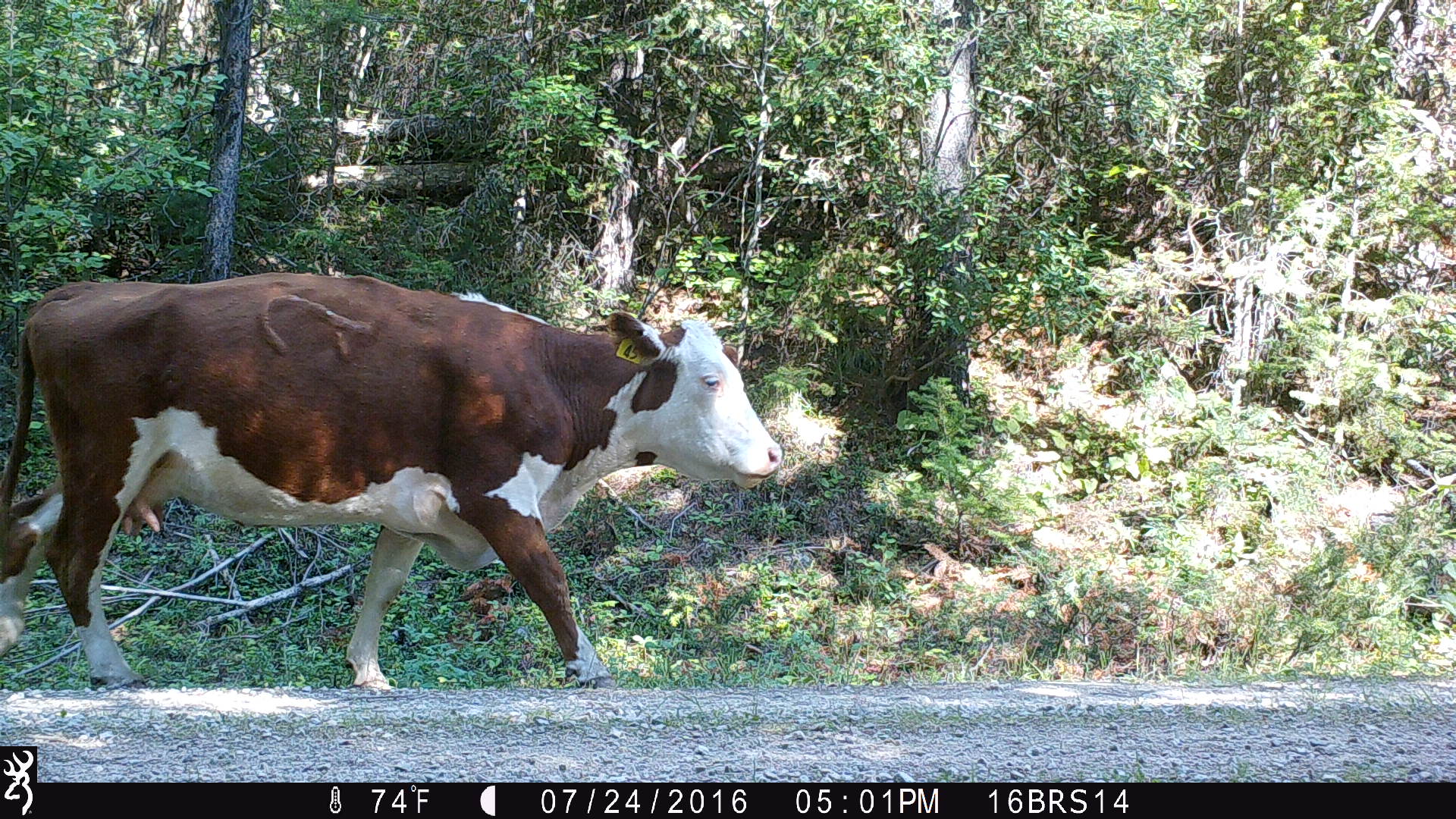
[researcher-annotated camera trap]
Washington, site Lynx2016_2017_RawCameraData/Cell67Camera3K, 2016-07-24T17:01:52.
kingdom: Animalia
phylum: Chordata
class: Mammalia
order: Artiodactyla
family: Bovidae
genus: Bos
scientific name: Bos taurus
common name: domestic cattle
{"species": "domestic cattle (Bos taurus)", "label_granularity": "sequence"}